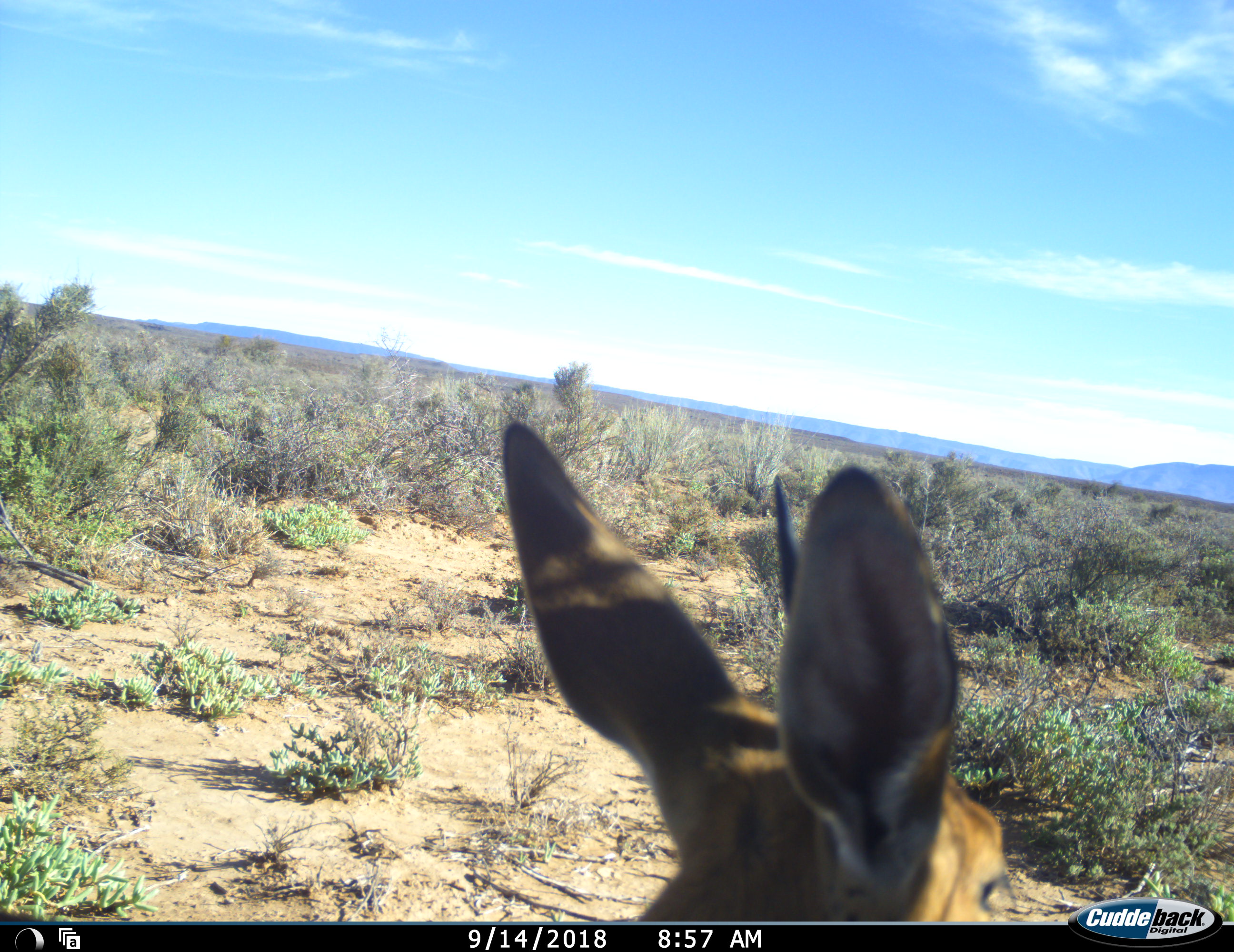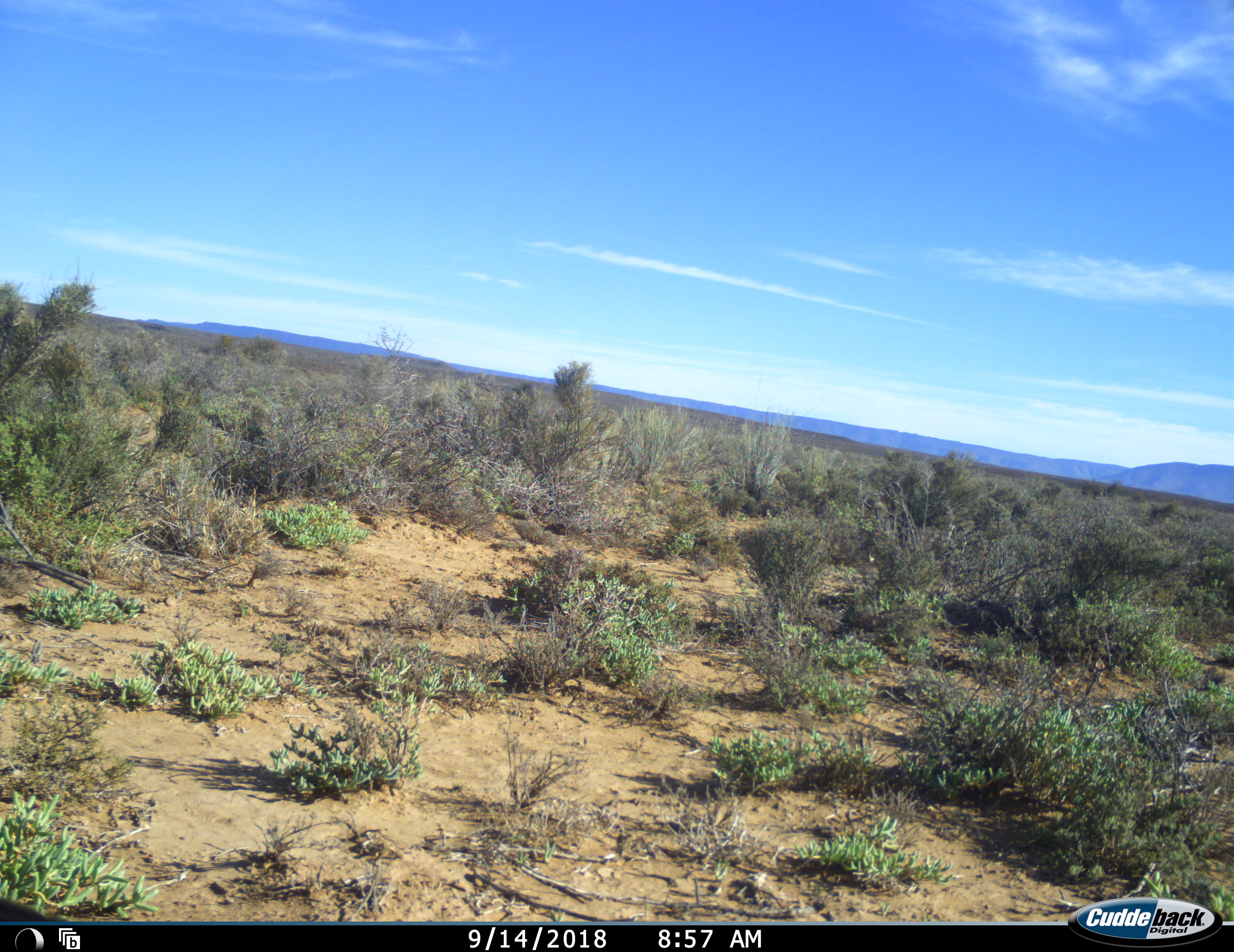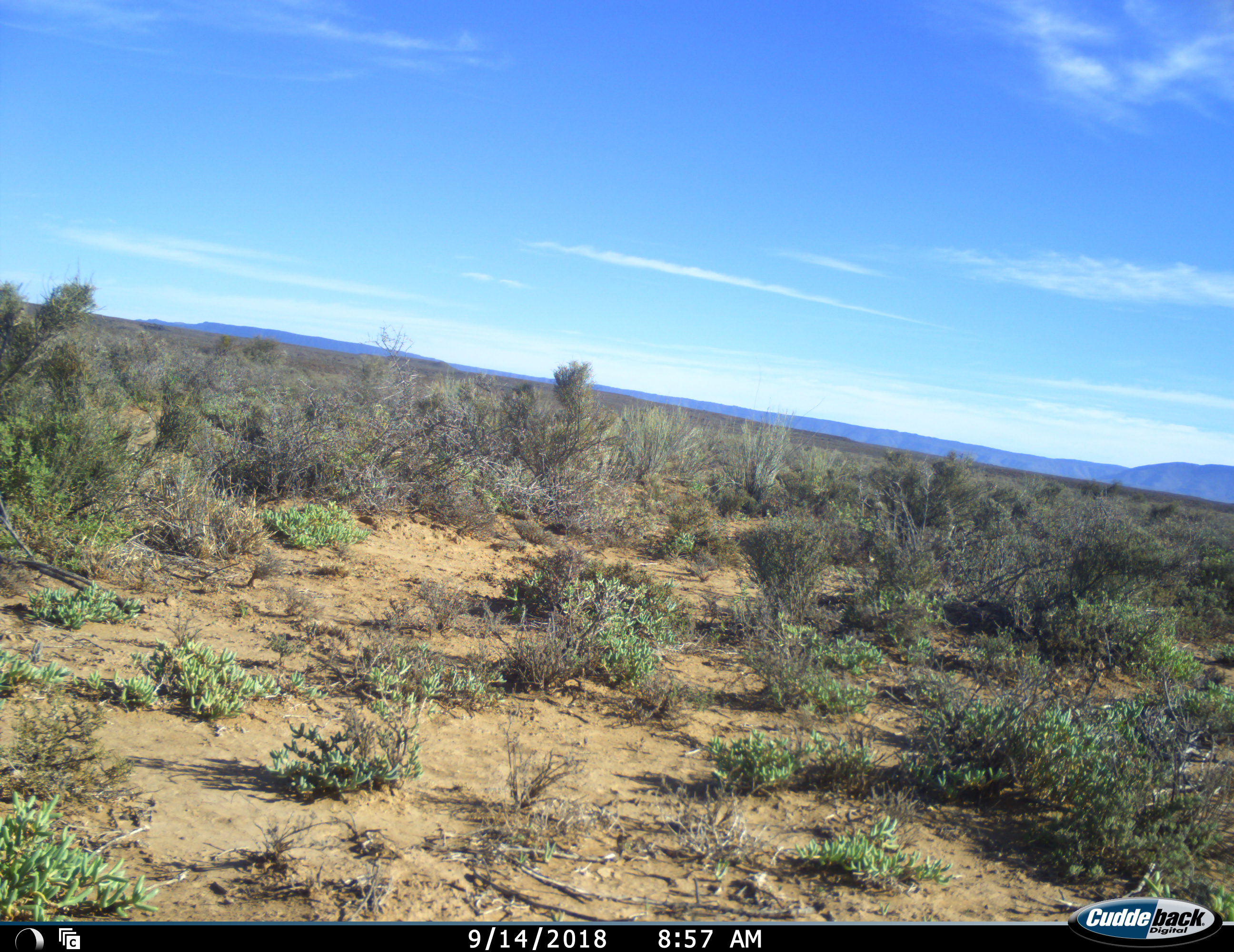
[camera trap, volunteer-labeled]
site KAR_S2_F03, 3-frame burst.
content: unidentified animal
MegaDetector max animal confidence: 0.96